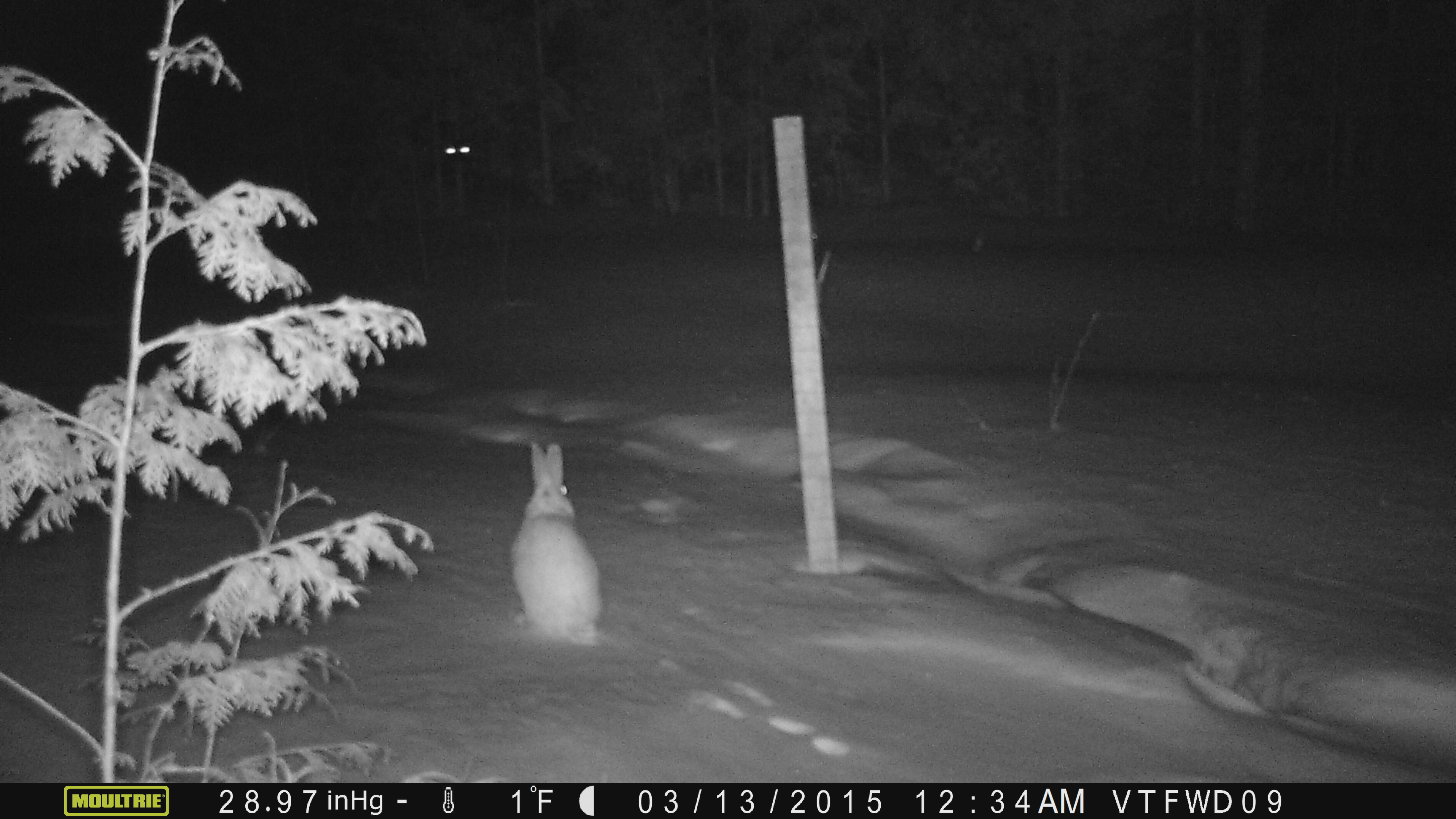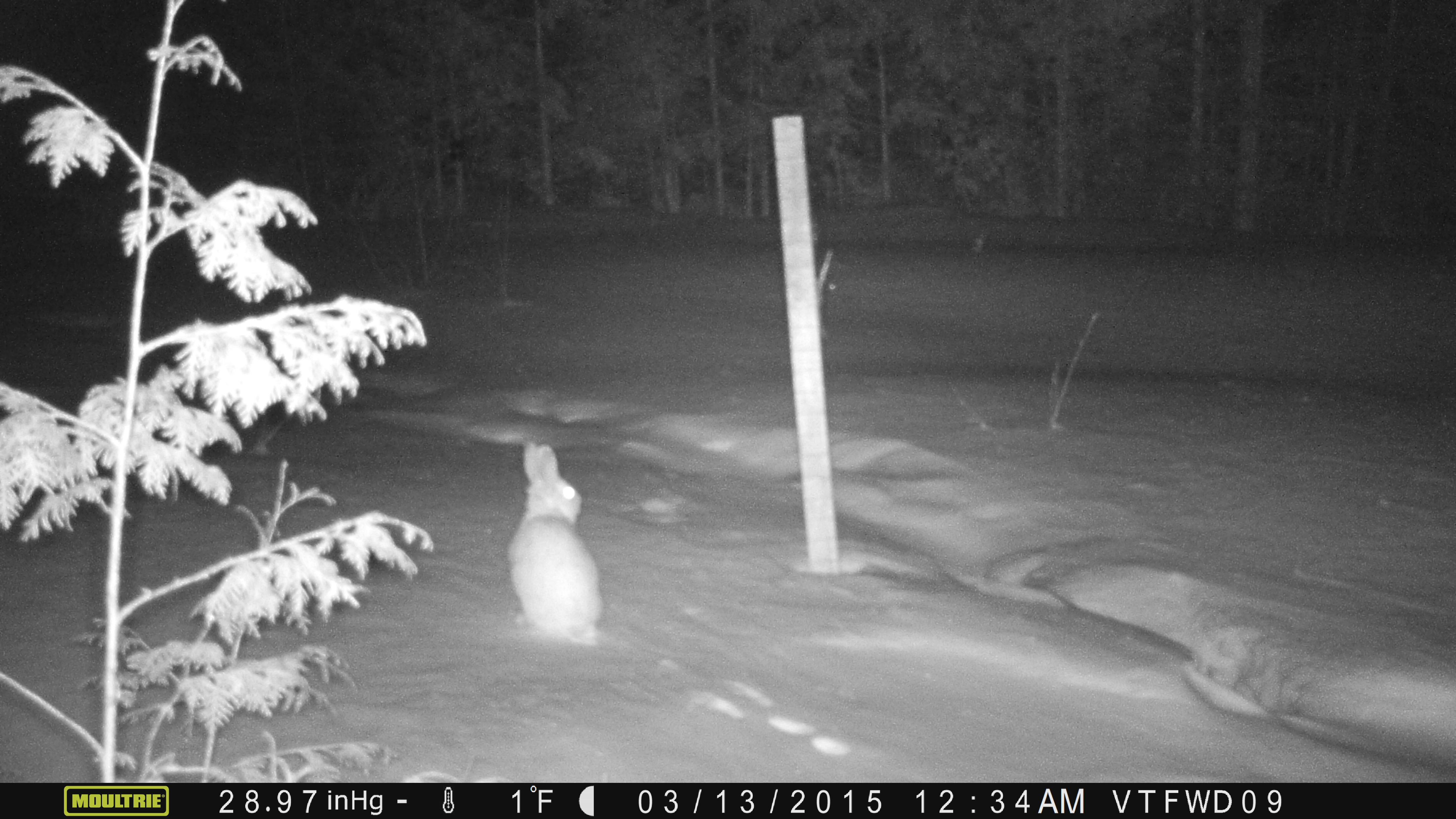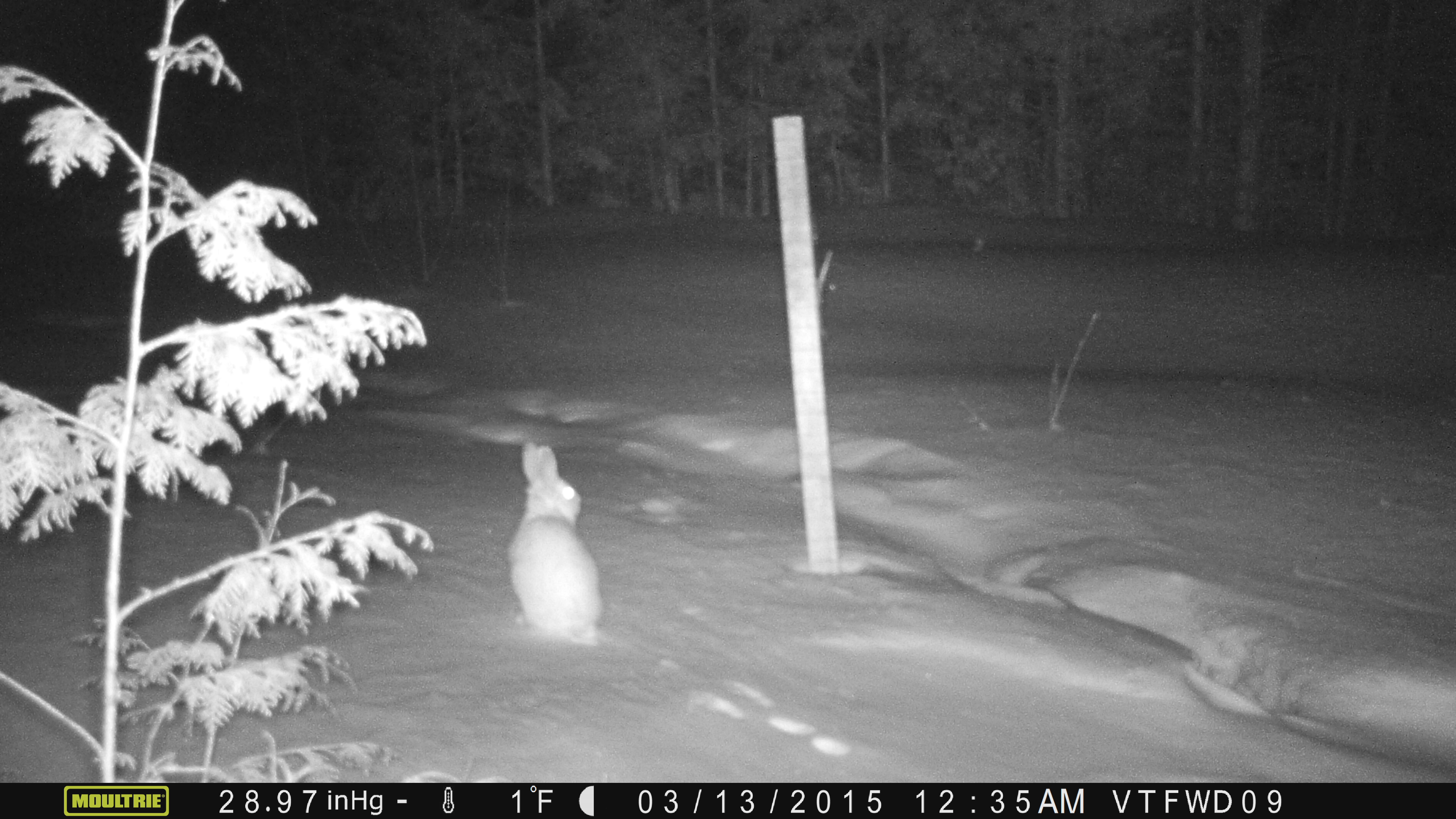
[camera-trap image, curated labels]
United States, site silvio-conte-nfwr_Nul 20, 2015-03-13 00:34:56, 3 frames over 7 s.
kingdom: Animalia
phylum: Chordata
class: Mammalia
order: Lagomorpha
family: Leporidae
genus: Lepus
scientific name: Lepus americanus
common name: snowshoe hare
Snowshoe hare (Lepus americanus).